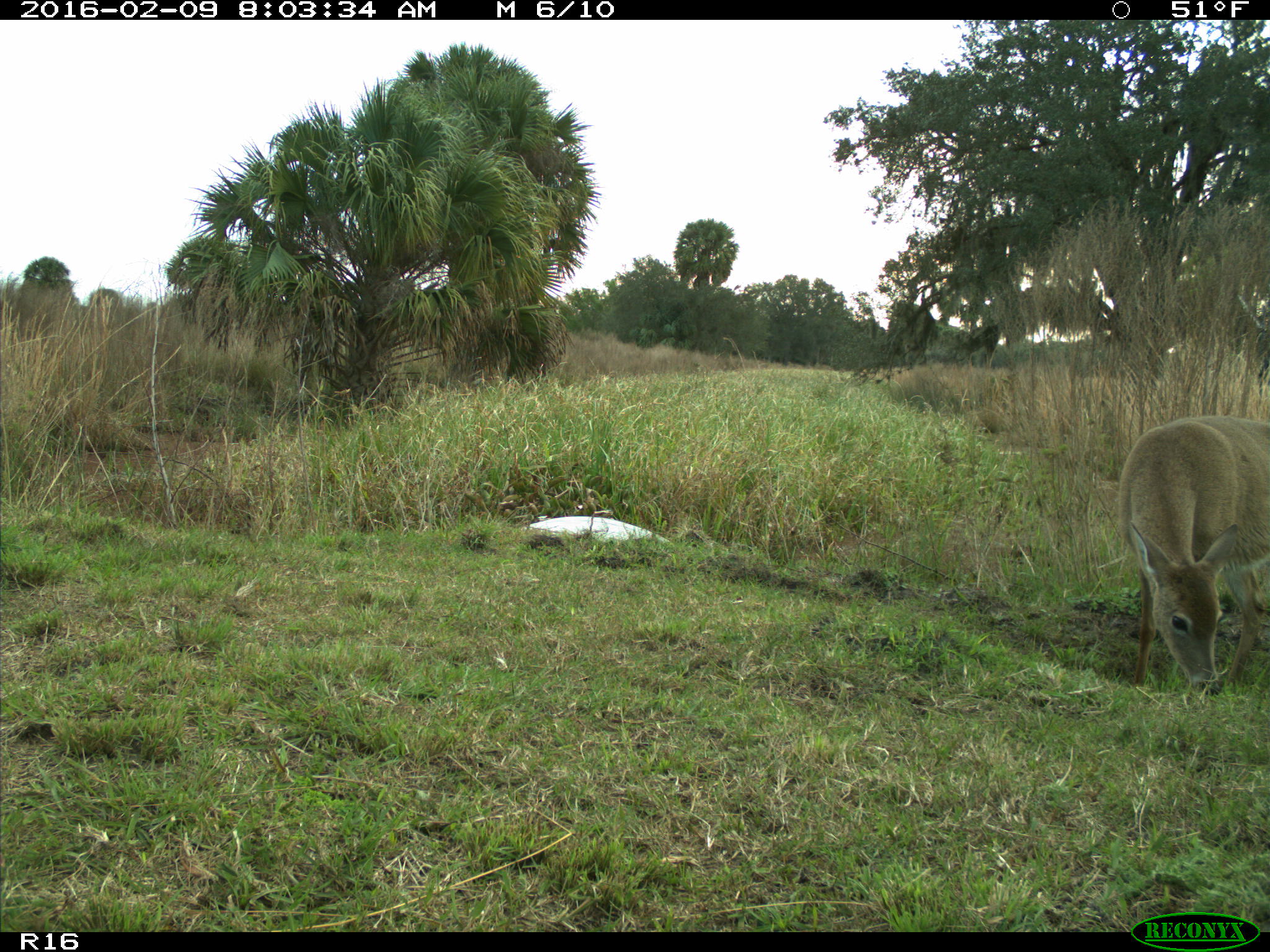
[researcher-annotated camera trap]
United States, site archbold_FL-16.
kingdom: Animalia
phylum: Chordata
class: Mammalia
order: Artiodactyla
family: Cervidae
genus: Odocoileus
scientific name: Odocoileus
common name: deer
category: unidentified deer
Unidentified deer (deer) (Odocoileus).